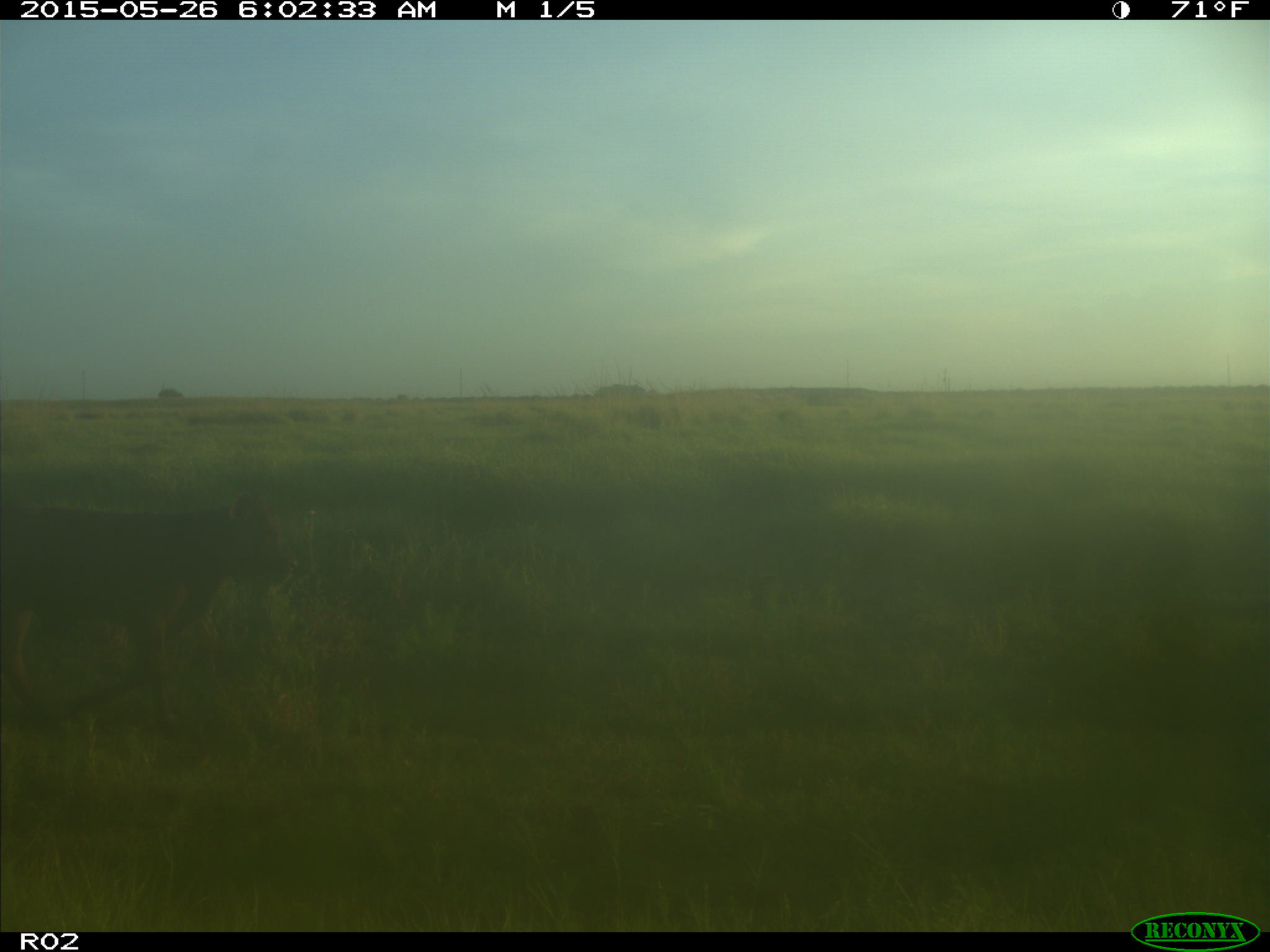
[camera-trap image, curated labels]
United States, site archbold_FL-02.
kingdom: Animalia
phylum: Chordata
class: Mammalia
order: Artiodactyla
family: Bovidae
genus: Bos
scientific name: Bos taurus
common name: domestic cow